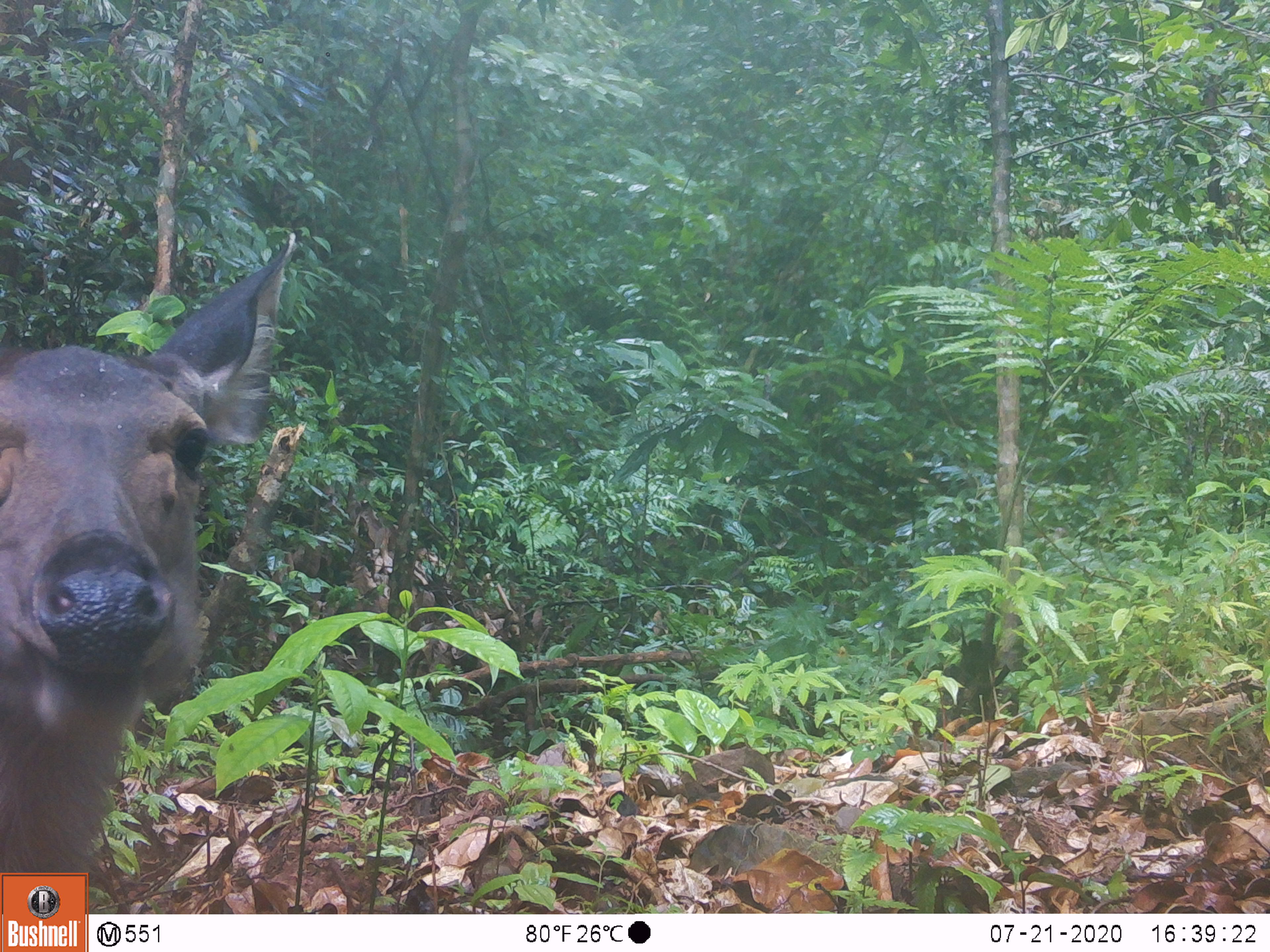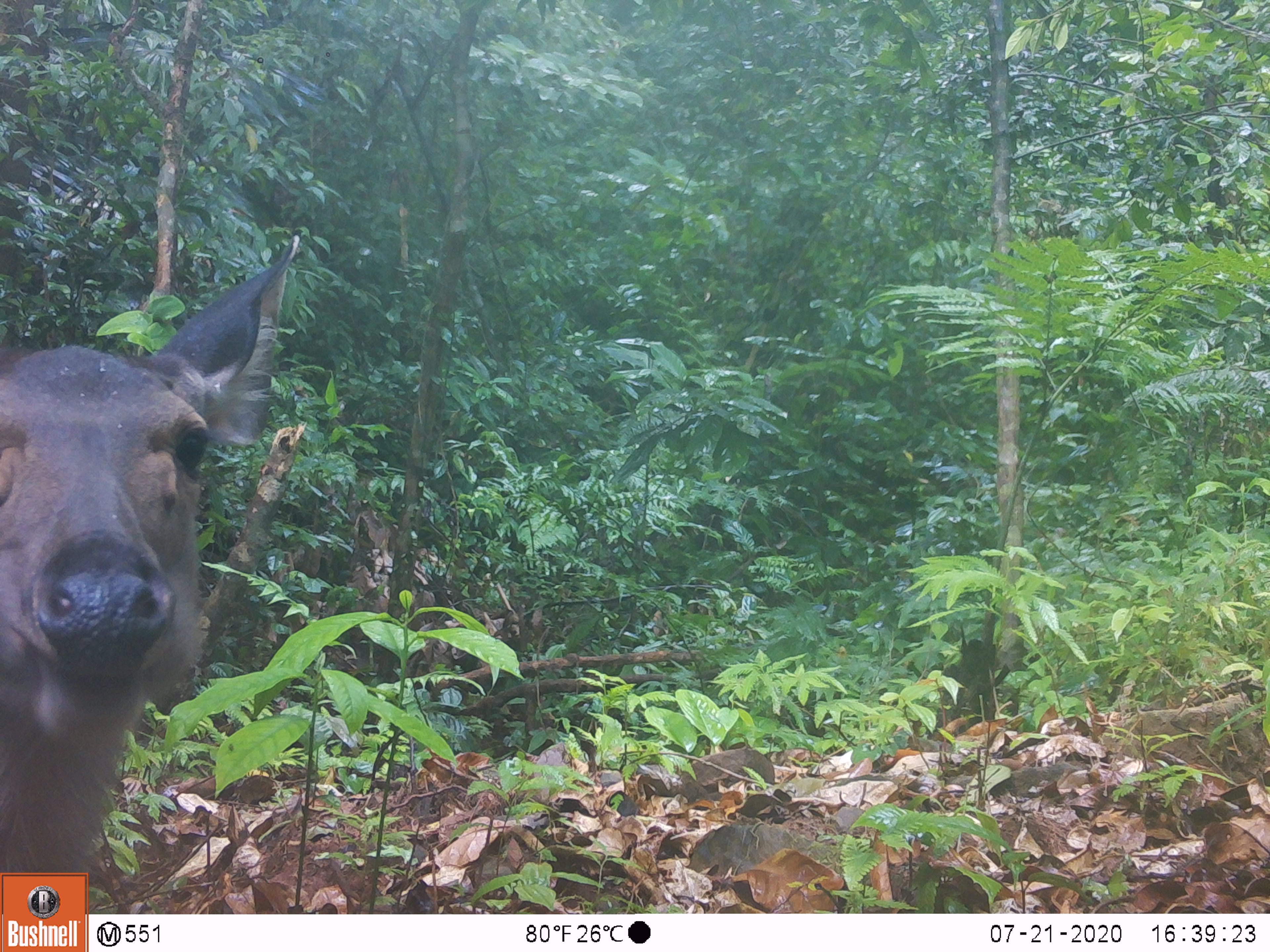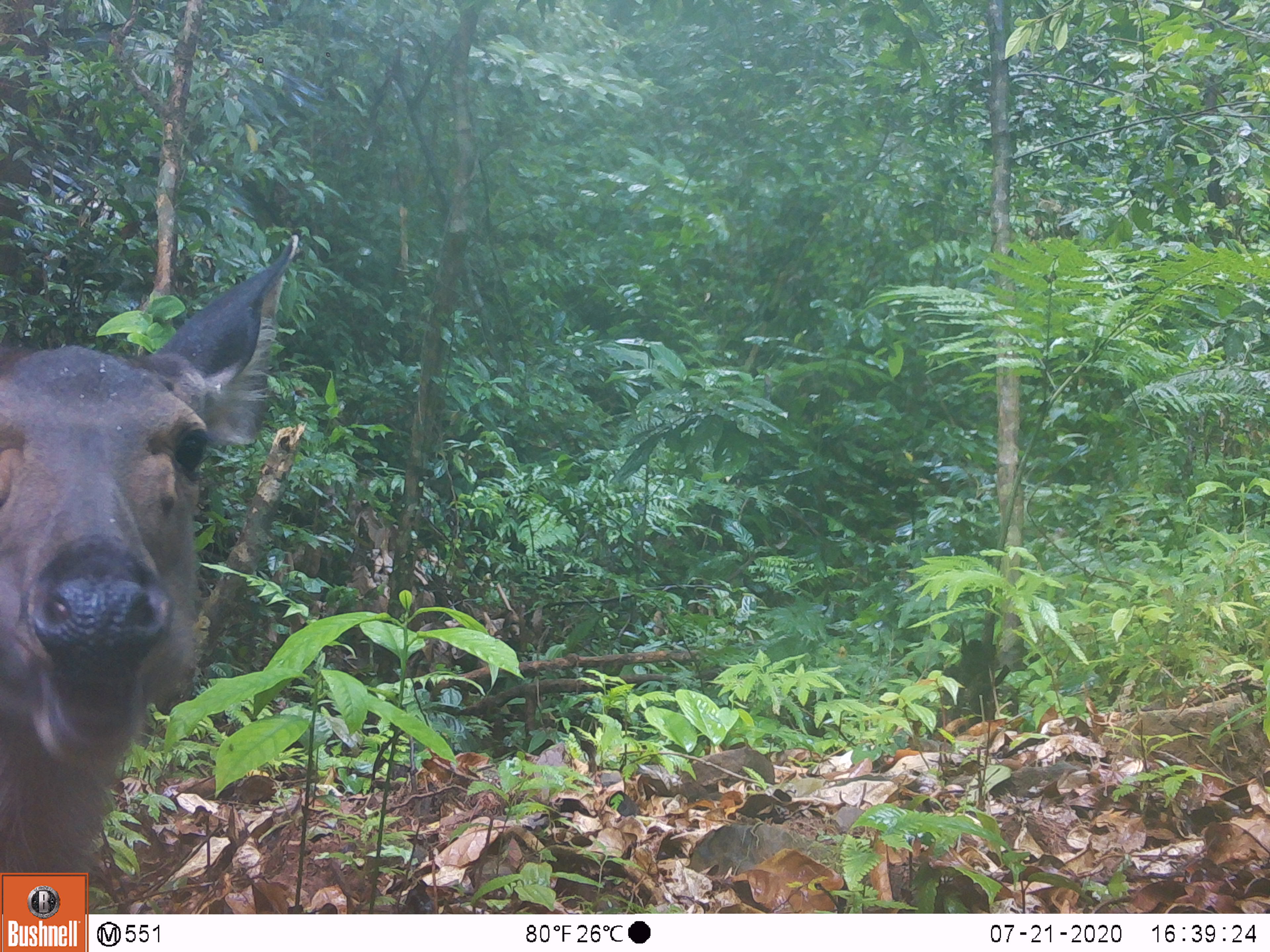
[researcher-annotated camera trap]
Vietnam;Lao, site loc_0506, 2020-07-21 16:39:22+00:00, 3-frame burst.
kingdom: Animalia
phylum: Chordata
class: Mammalia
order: Artiodactyla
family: Cervidae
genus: Rusa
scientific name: Rusa unicolor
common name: sambar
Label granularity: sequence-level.